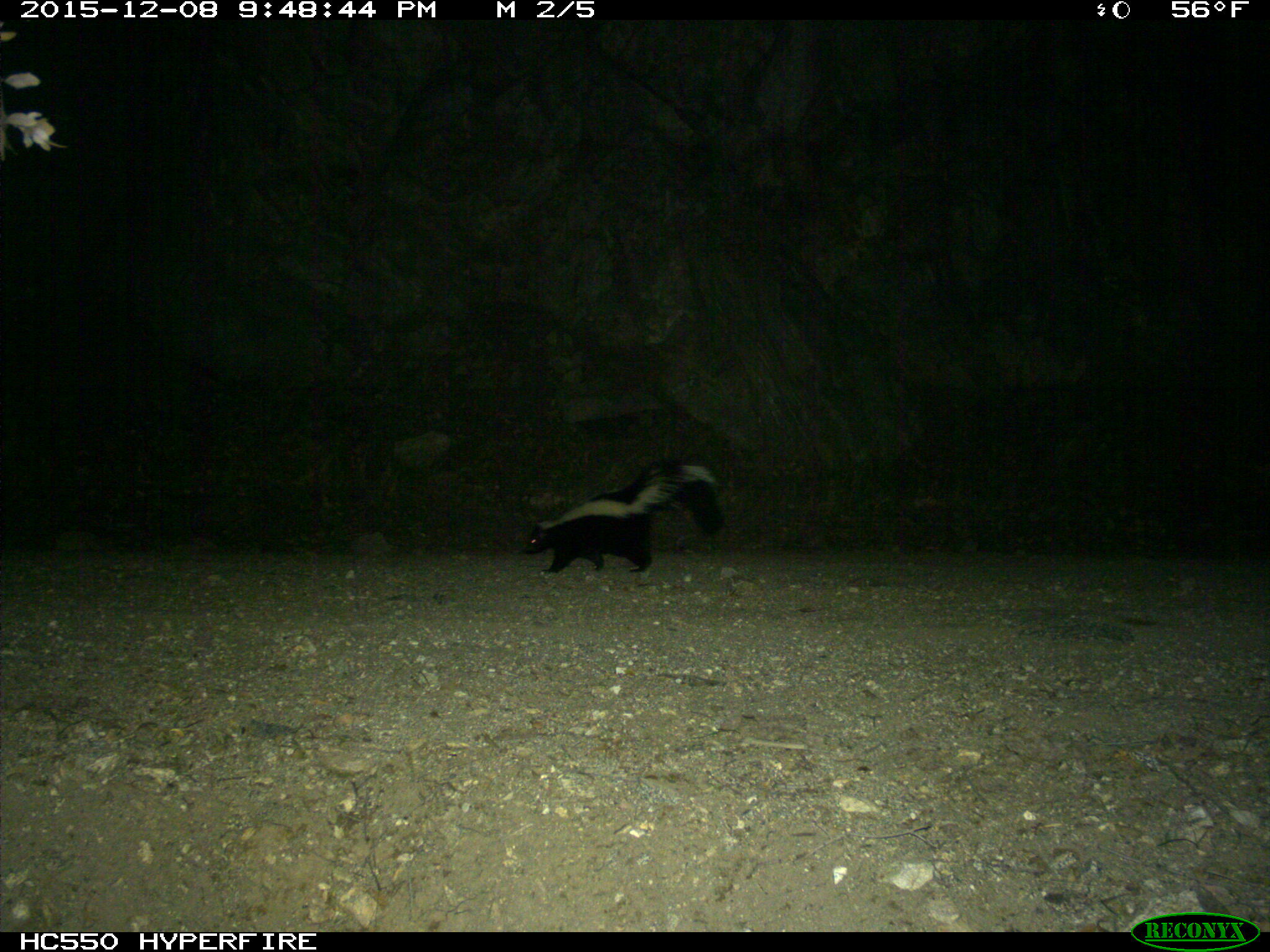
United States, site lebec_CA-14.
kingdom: Animalia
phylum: Chordata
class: Mammalia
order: Carnivora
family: Mephitidae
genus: Mephitis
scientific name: Mephitis mephitis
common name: striped skunk